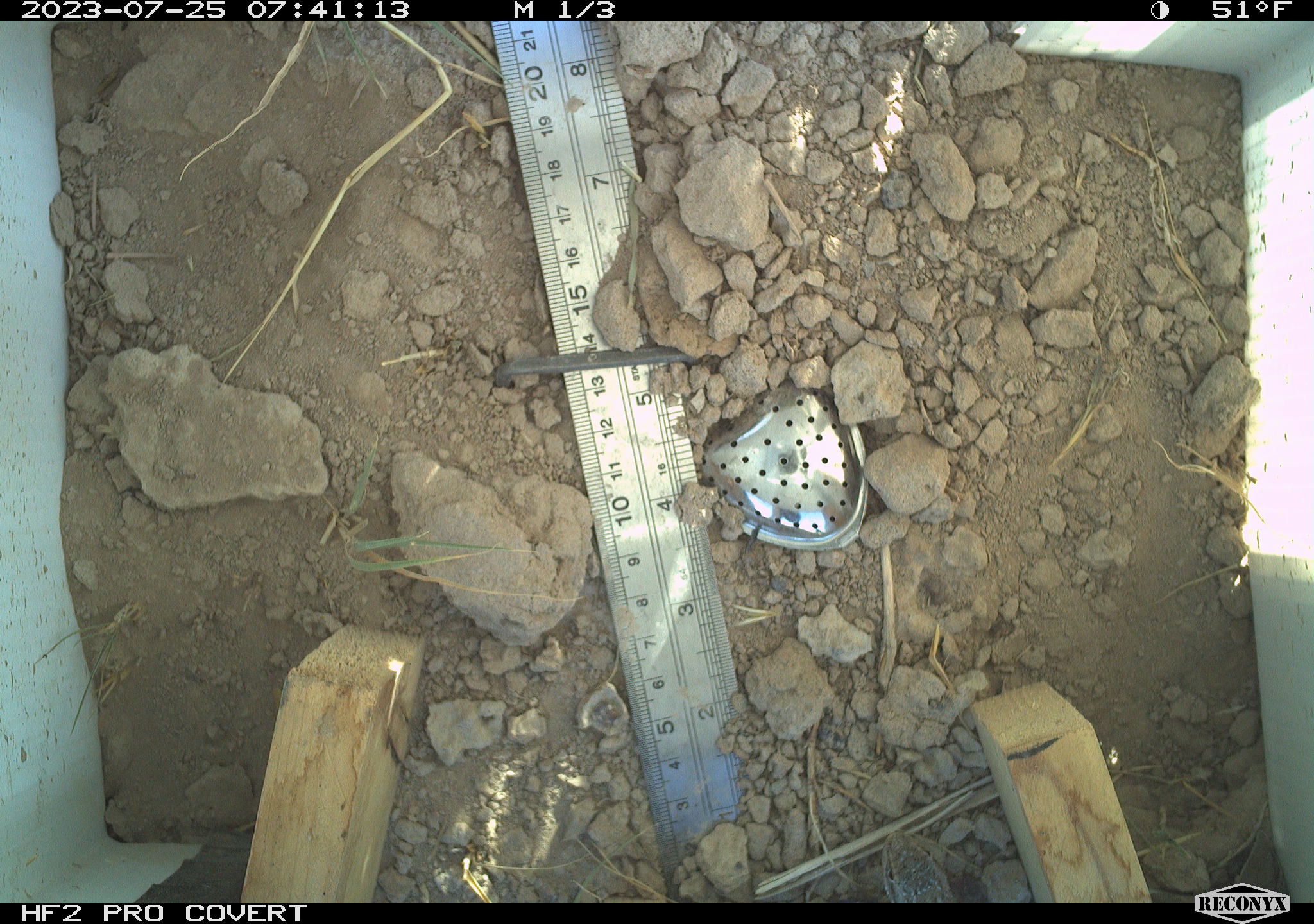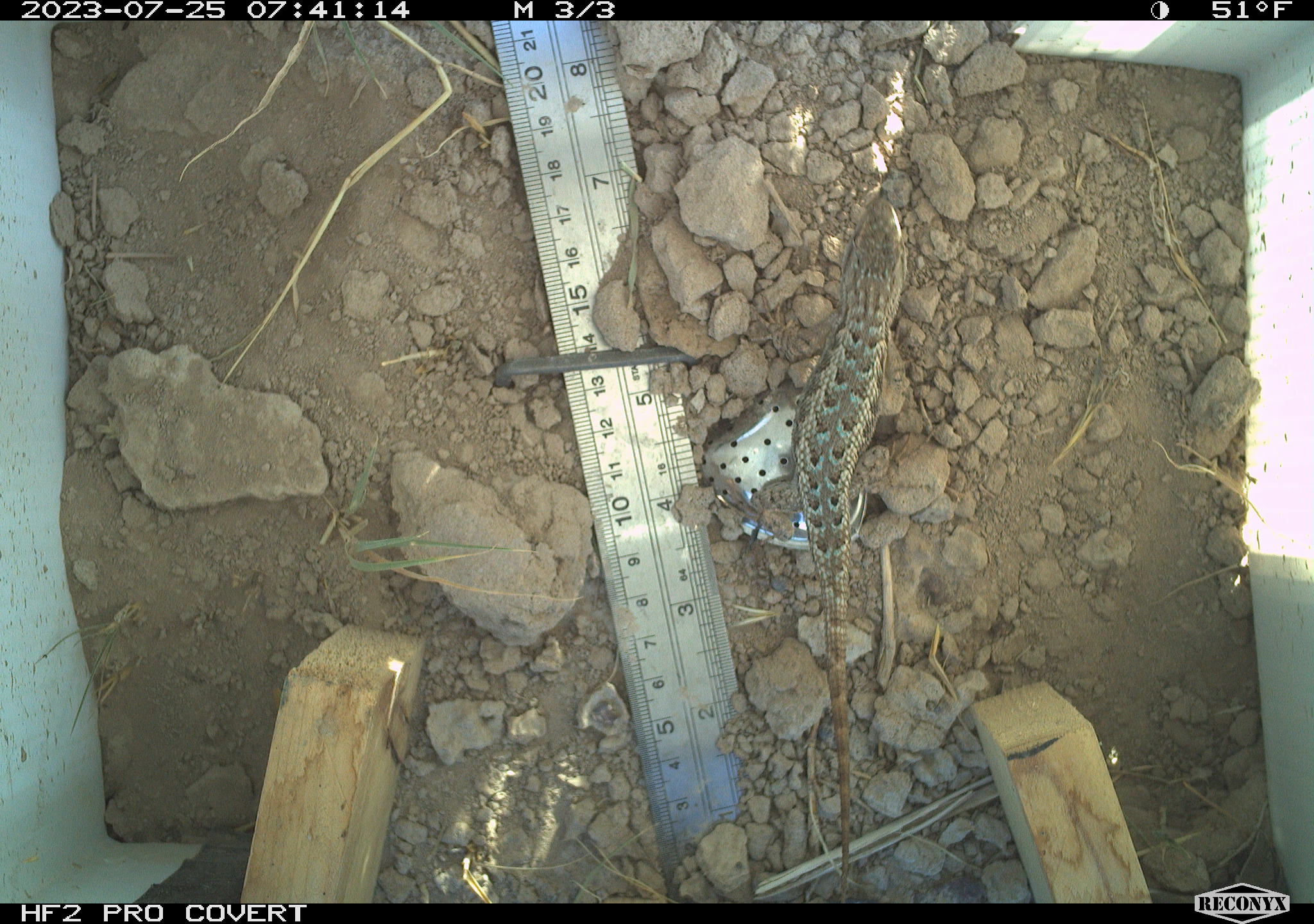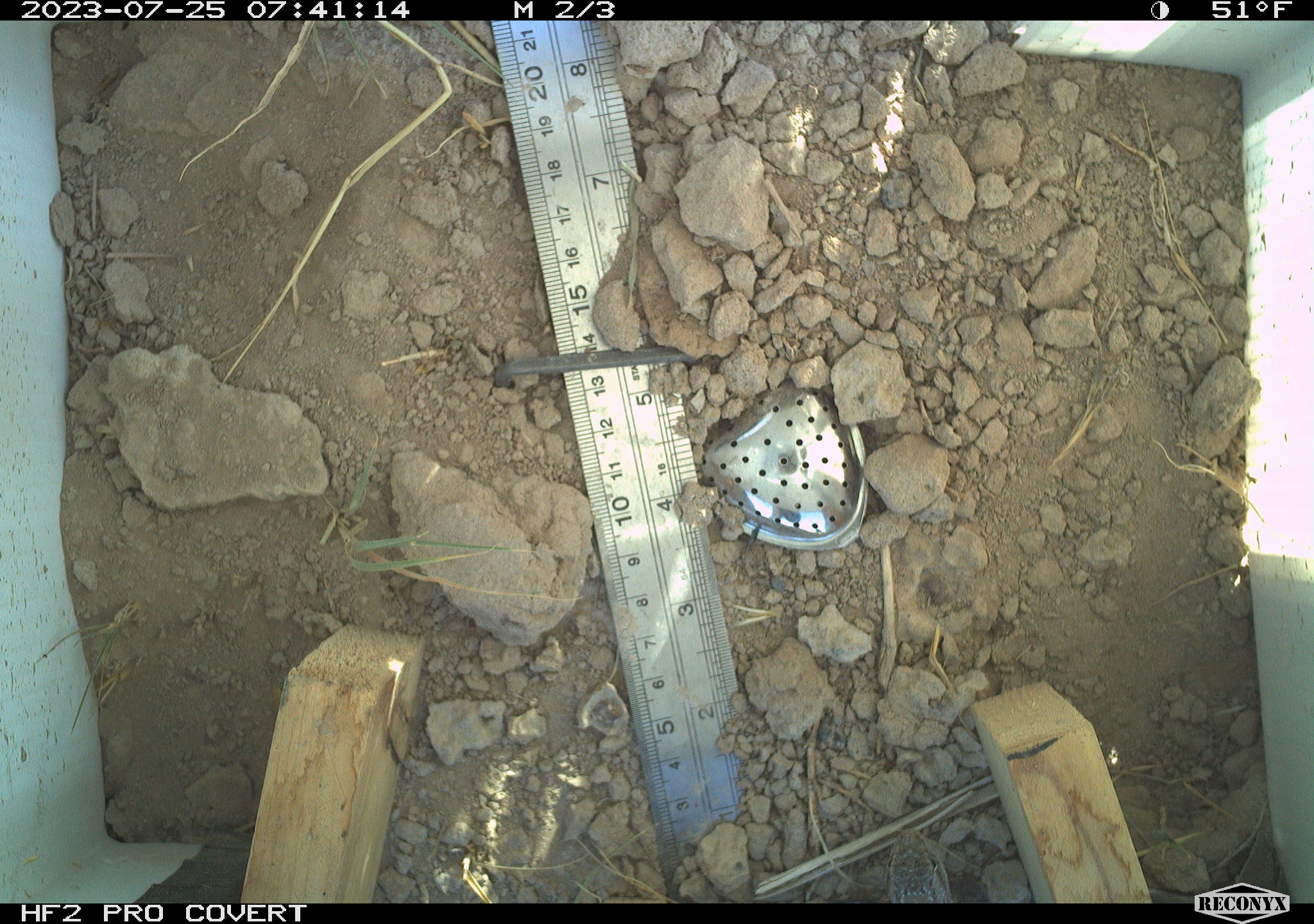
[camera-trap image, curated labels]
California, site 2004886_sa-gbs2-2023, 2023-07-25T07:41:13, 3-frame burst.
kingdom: Animalia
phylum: Chordata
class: Reptilia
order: Squamata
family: Phrynosomatidae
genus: Sceloporus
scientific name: Sceloporus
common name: spiny lizards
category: sceloporus species